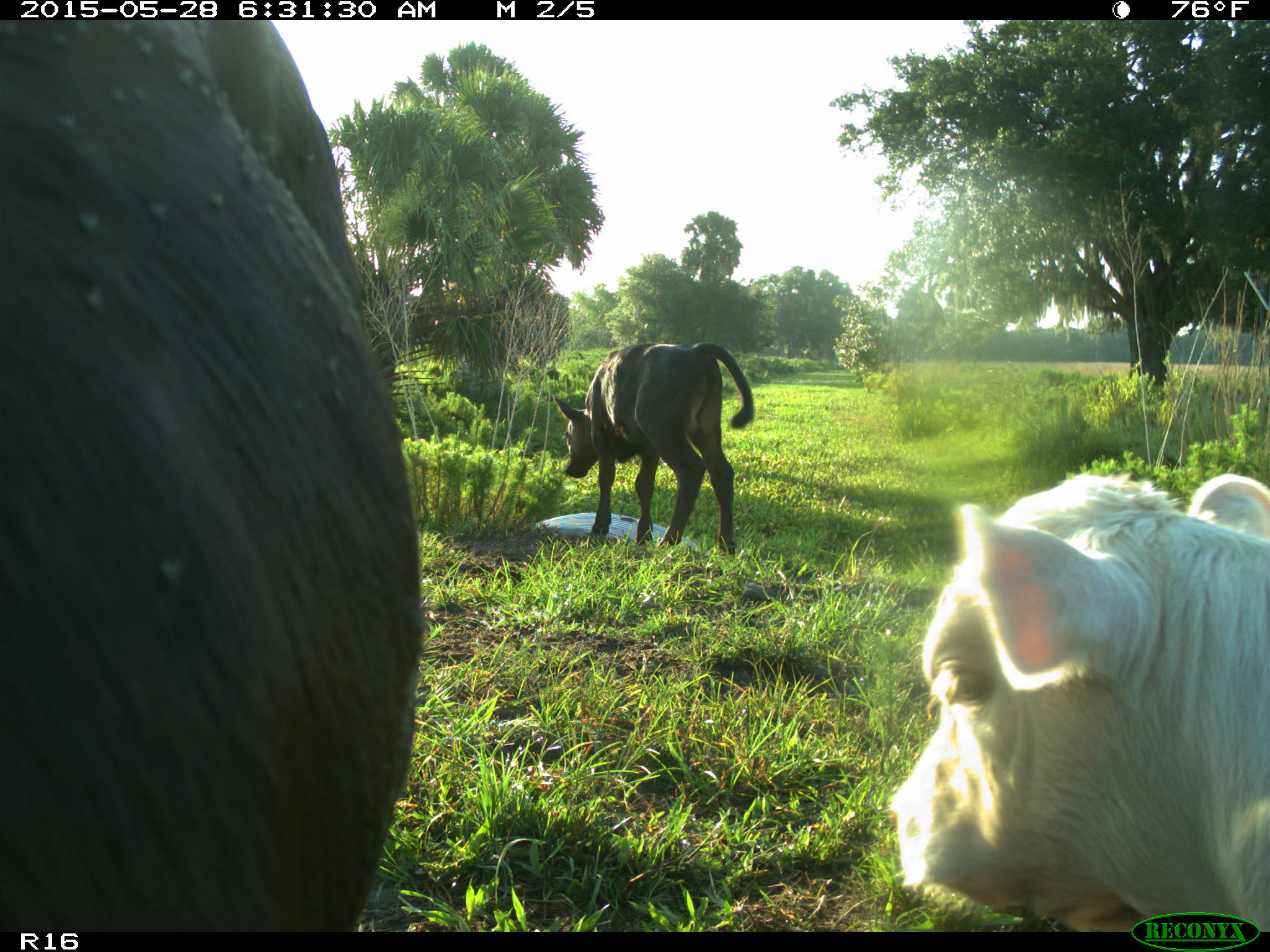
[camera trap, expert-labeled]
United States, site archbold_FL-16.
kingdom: Animalia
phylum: Chordata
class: Mammalia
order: Artiodactyla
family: Bovidae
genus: Bos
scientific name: Bos taurus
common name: domestic cow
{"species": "Bos taurus (domestic cow)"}